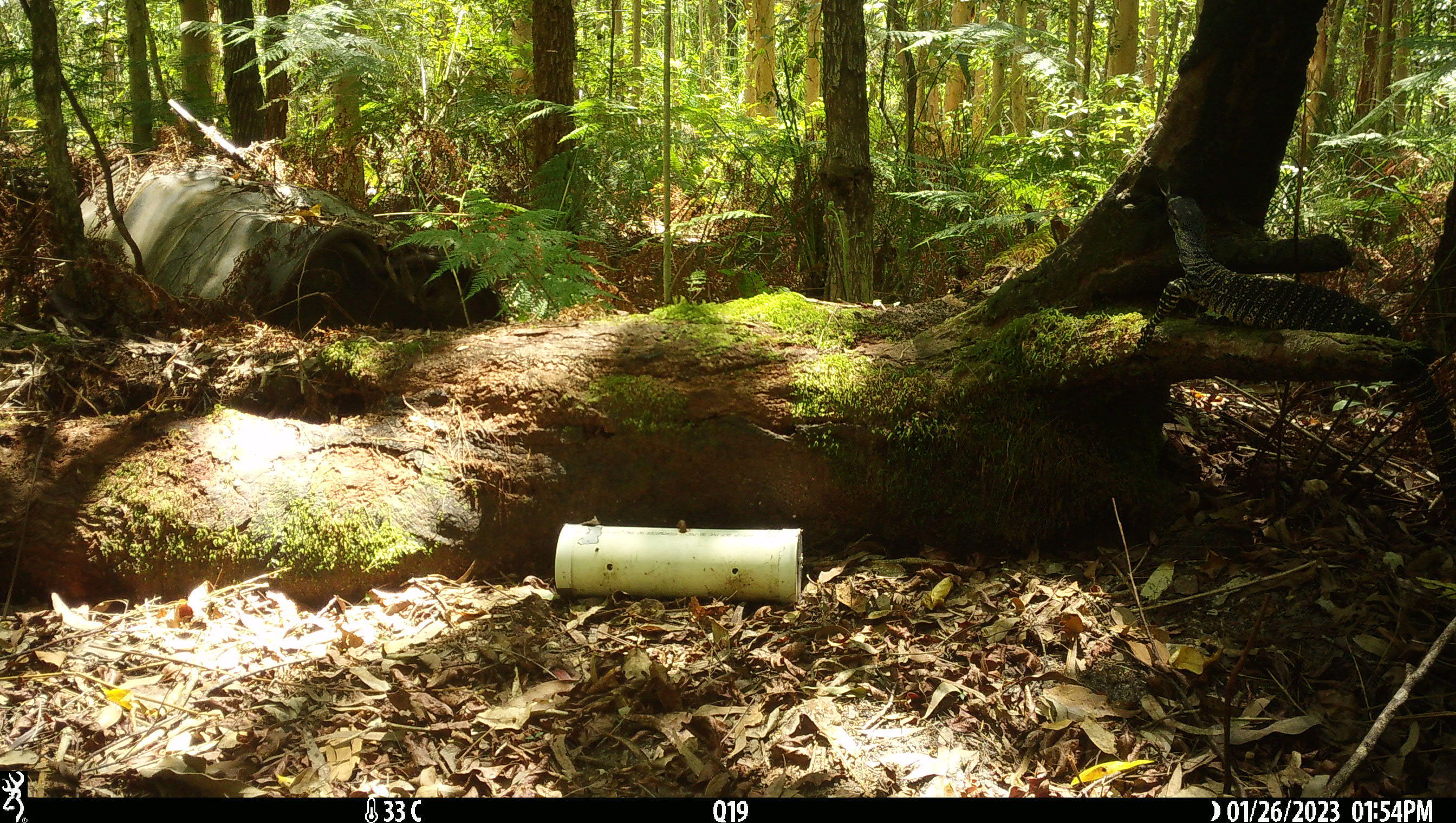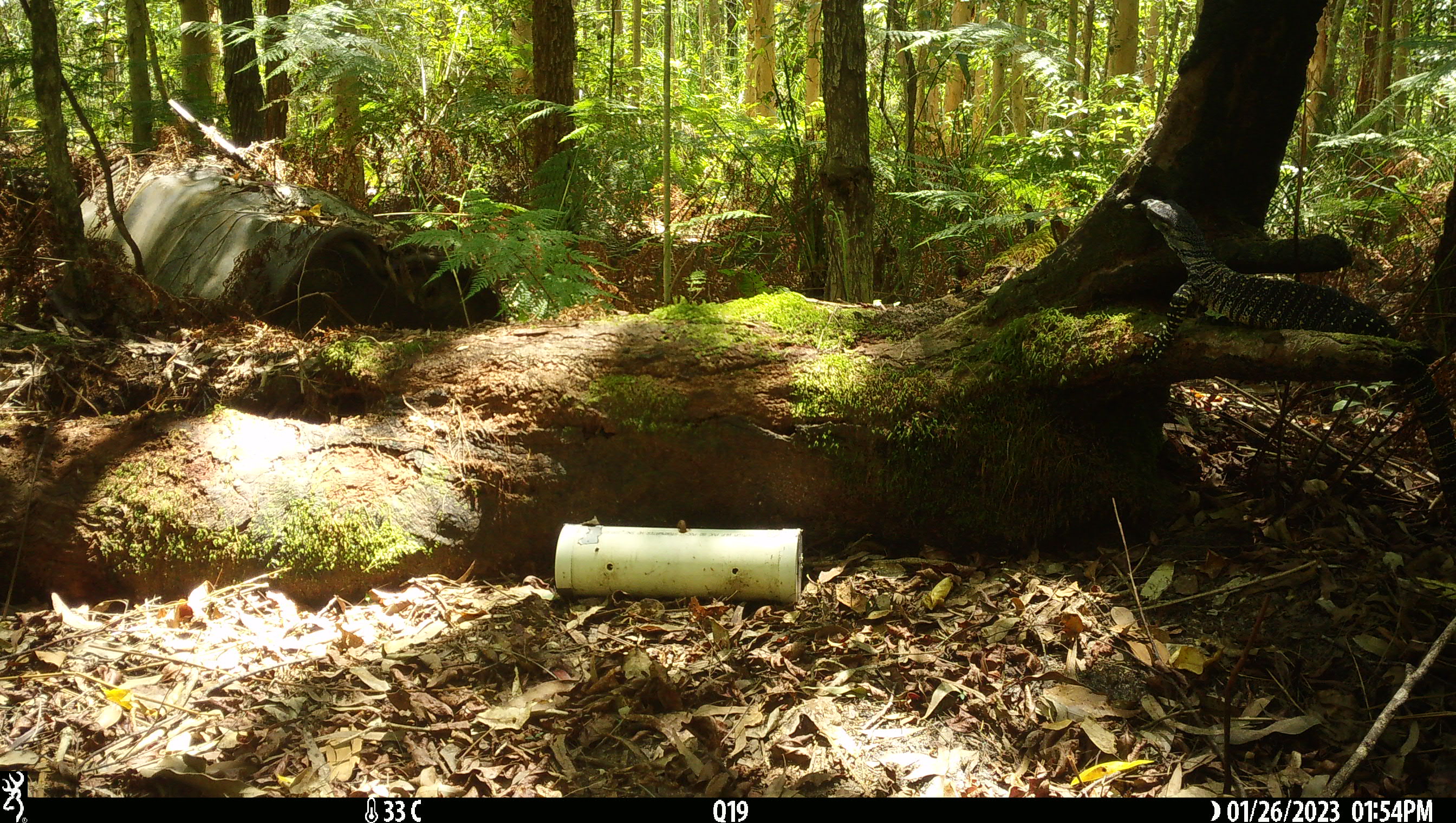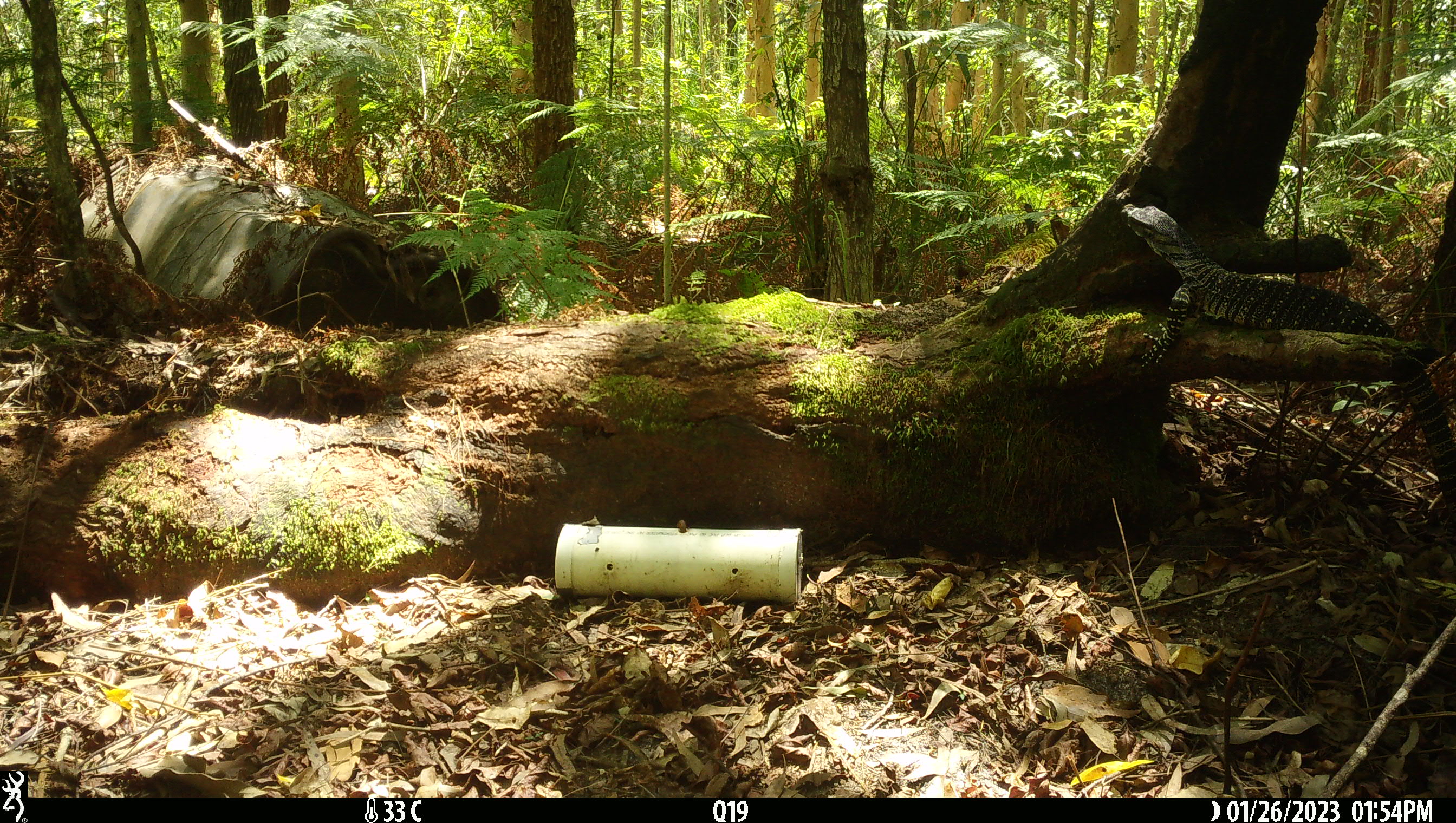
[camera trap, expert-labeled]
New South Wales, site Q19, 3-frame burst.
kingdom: Animalia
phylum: Chordata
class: Reptilia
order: Squamata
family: Varanidae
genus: Varanus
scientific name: Varanus varius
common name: lace monitor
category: goanna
Goanna (lace monitor) (Varanus varius).